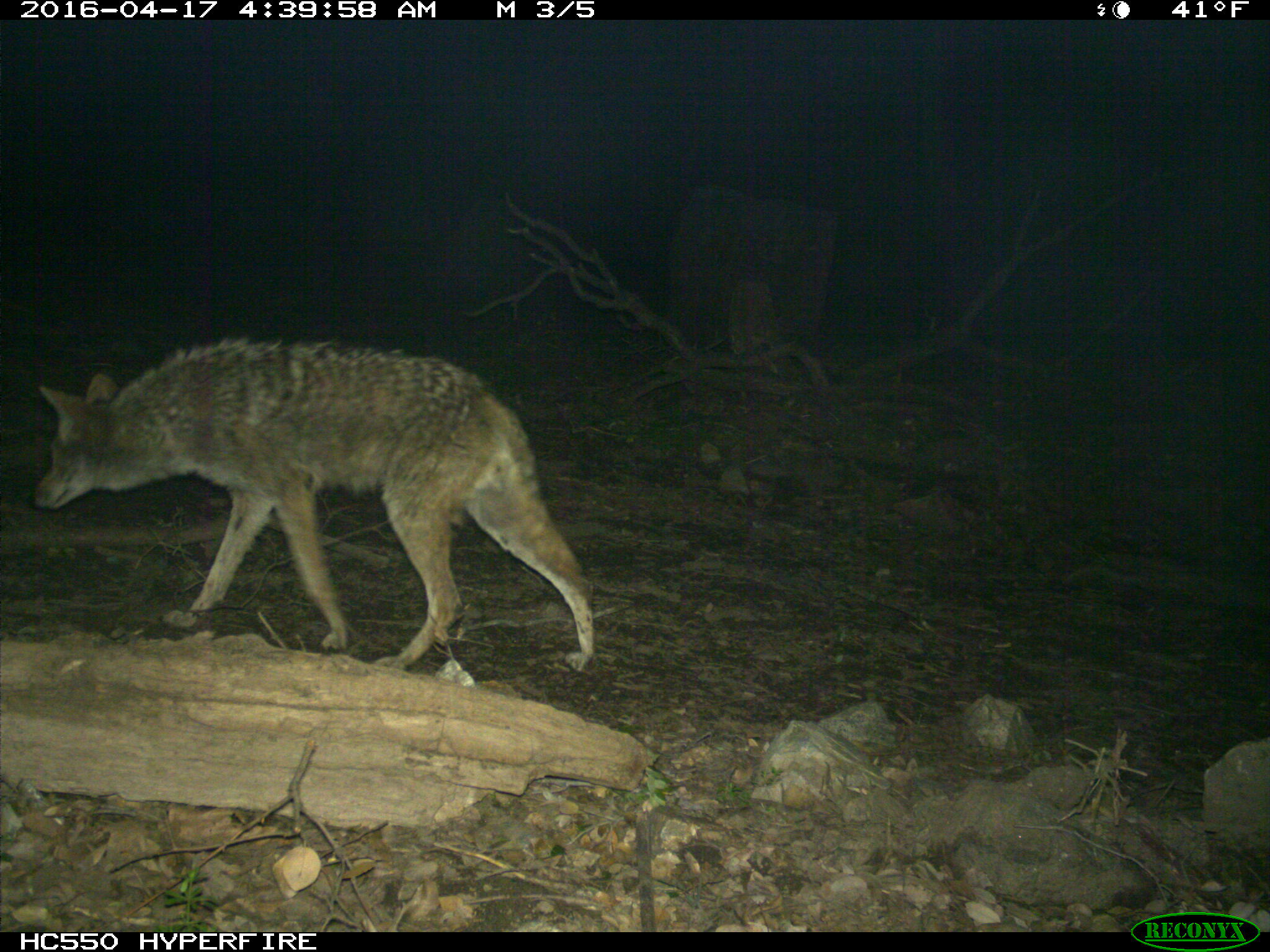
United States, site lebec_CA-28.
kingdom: Animalia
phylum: Chordata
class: Mammalia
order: Carnivora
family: Canidae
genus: Canis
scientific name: Canis latrans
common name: coyote